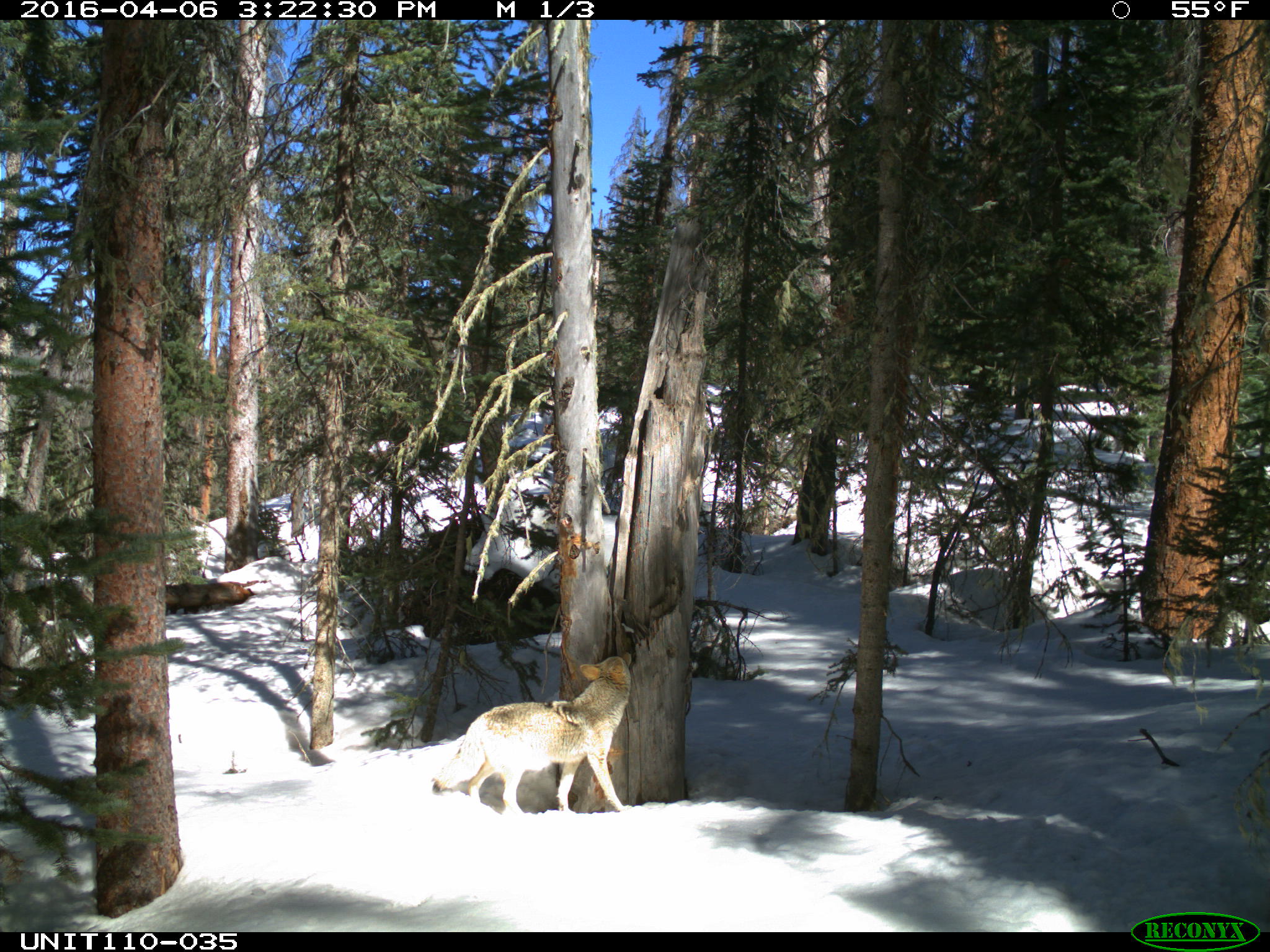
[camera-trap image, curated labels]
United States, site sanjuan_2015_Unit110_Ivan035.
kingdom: Animalia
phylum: Chordata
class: Mammalia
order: Carnivora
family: Canidae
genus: Canis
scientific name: Canis latrans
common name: coyote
Canis latrans (coyote).